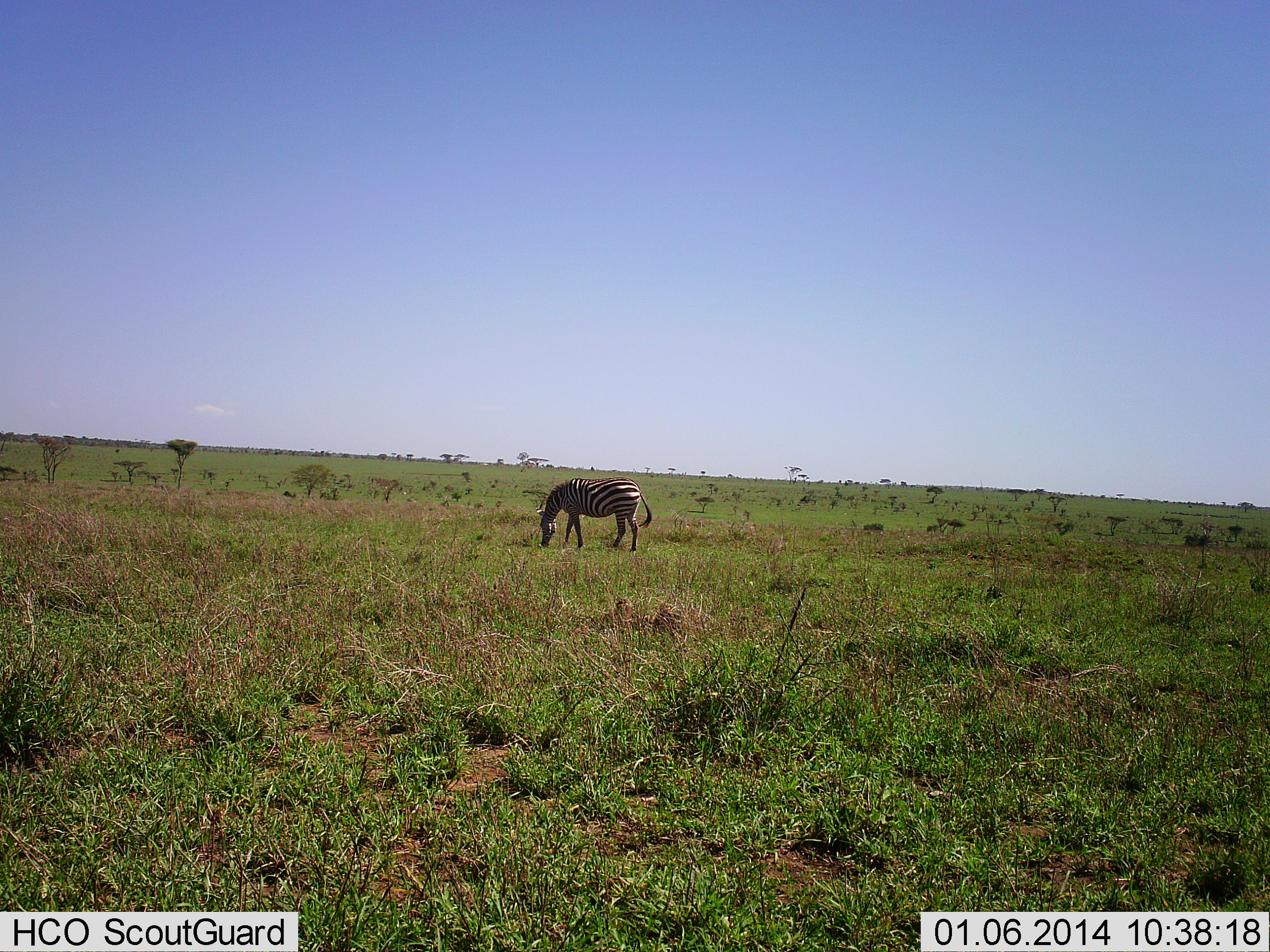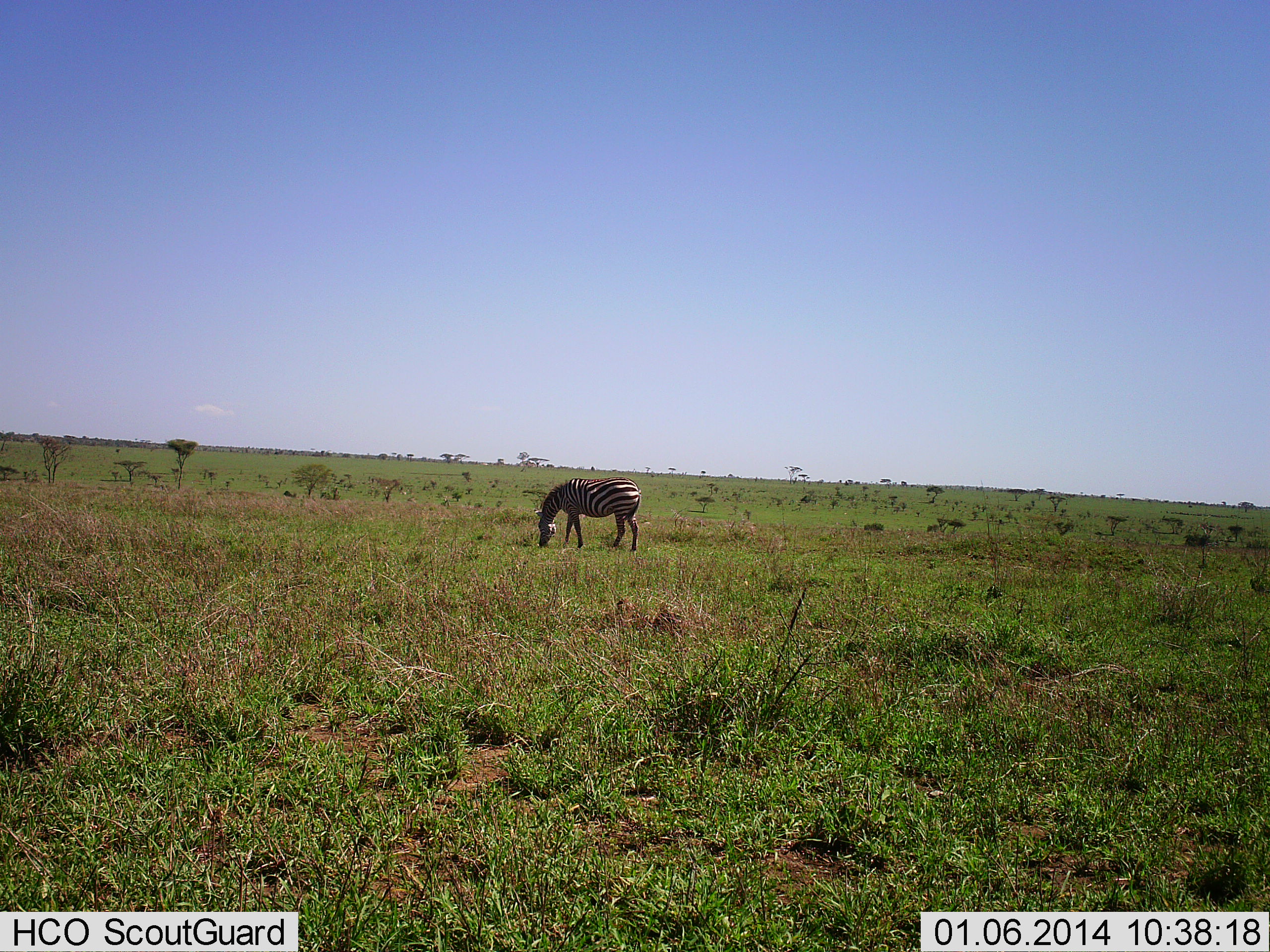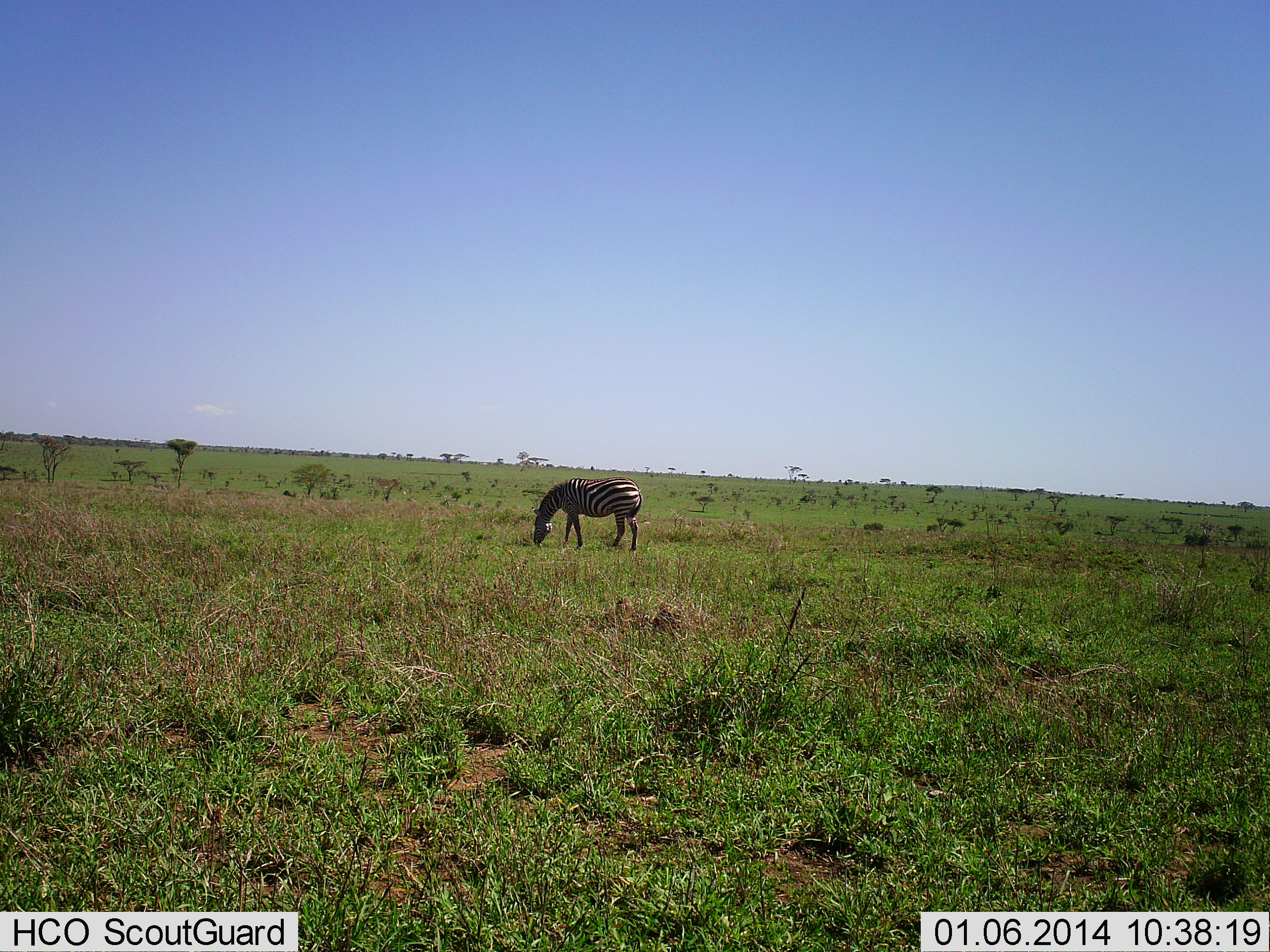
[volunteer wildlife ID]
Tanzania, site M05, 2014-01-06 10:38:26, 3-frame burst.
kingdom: Animalia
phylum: Chordata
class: Mammalia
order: Perissodactyla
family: Equidae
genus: Equus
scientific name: Equus quagga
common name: plains zebra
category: zebra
Zebra (plains zebra) (Equus quagga), count 1. Behavior (volunteer vote fractions): standing 23%, resting 0%, moving 3%, interacting 0%. Young present (vote fraction): 0%. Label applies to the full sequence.